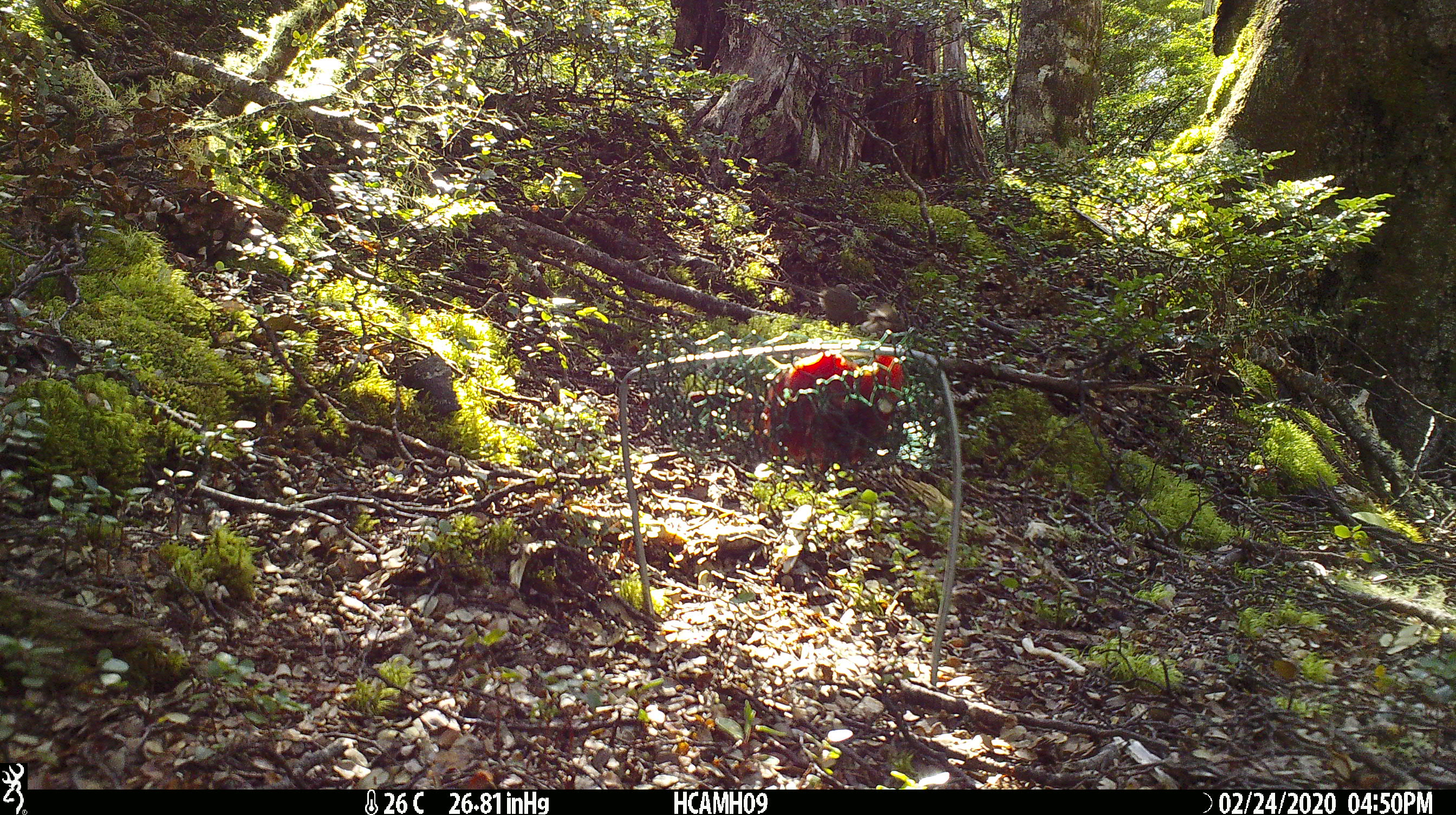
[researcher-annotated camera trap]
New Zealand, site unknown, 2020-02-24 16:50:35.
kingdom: Animalia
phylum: Chordata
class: Mammalia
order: Rodentia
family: Muridae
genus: Mus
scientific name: Mus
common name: mouse